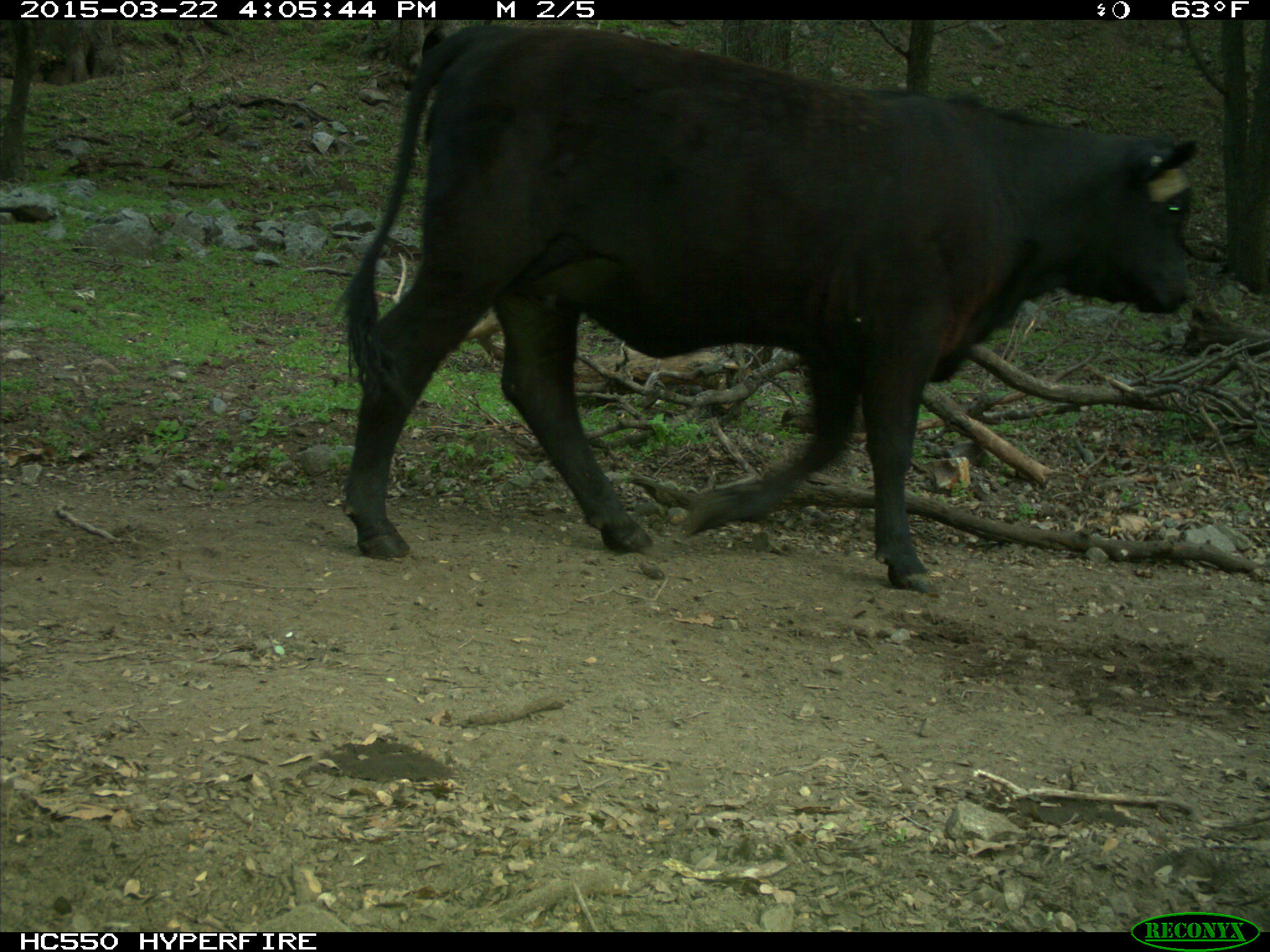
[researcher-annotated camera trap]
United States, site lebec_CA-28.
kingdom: Animalia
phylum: Chordata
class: Mammalia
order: Artiodactyla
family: Bovidae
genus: Bos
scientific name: Bos taurus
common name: domestic cow